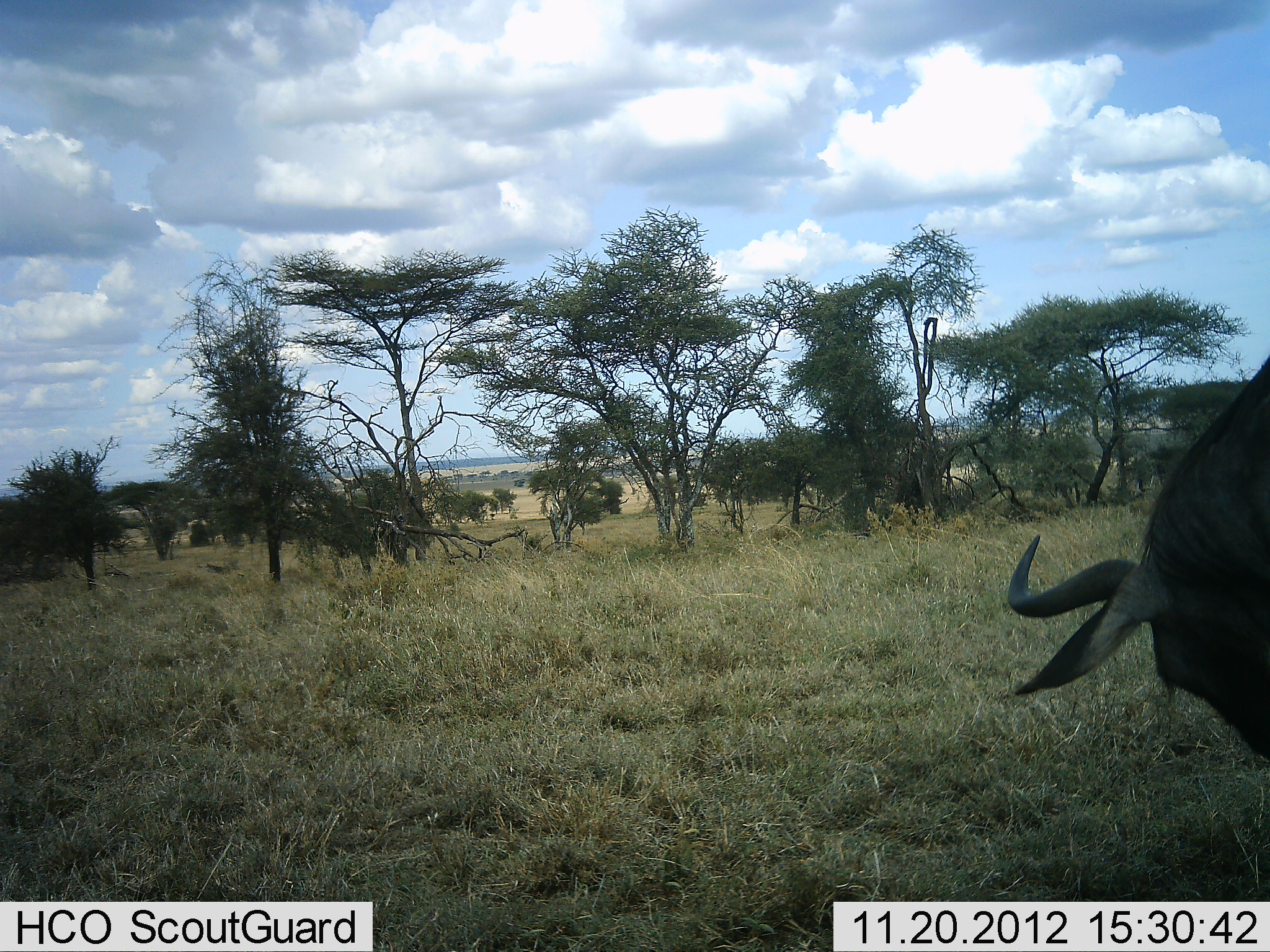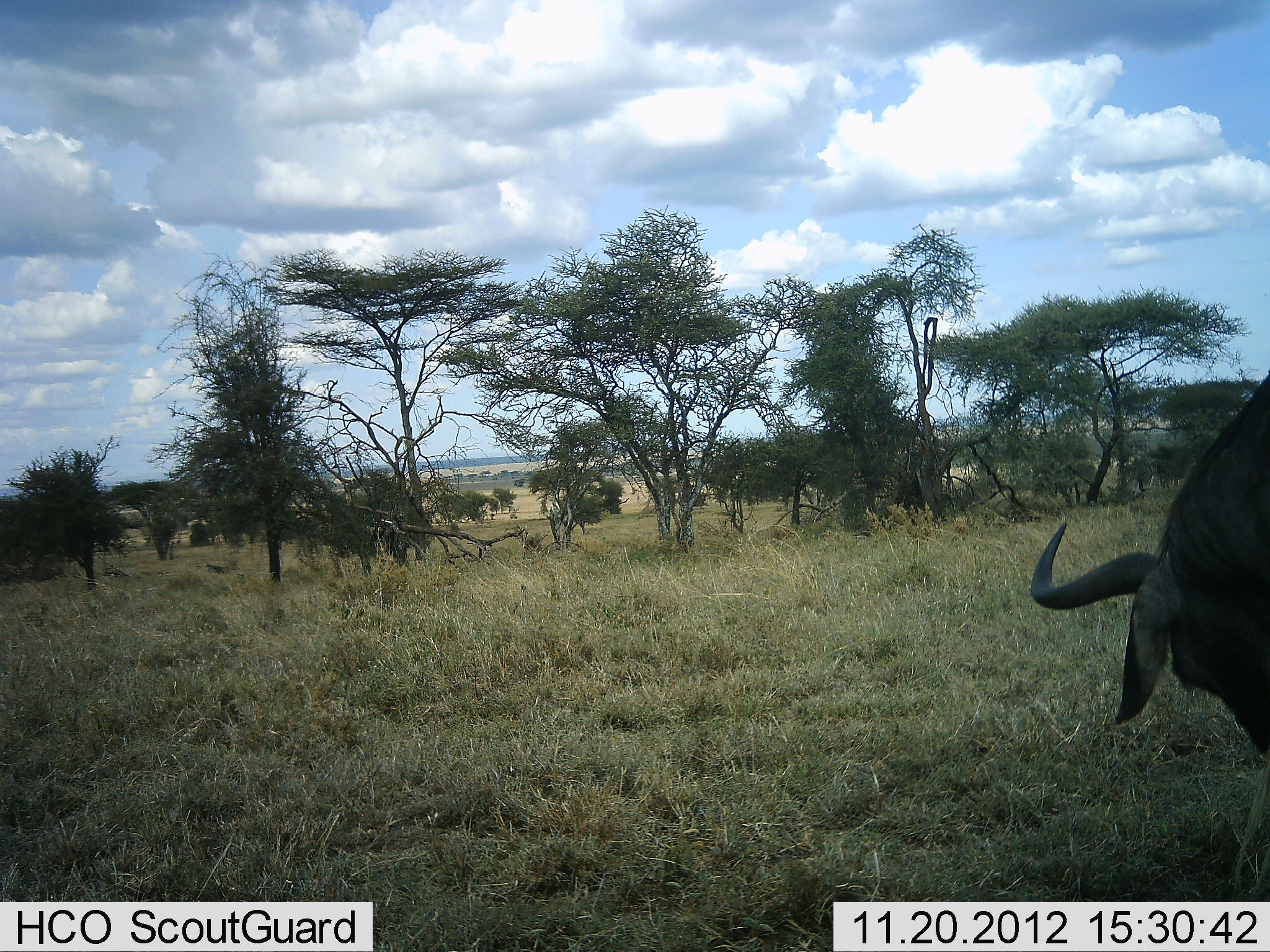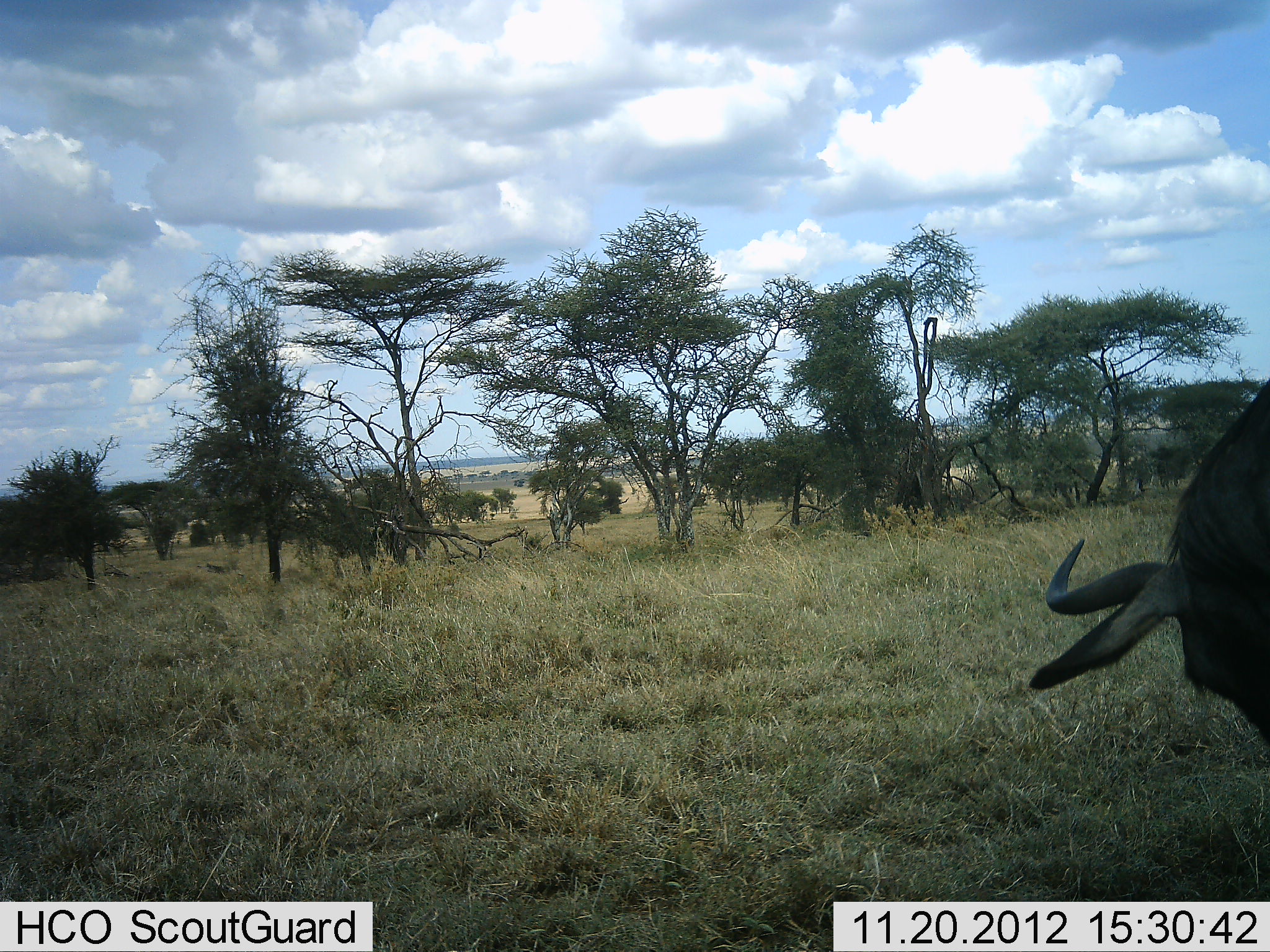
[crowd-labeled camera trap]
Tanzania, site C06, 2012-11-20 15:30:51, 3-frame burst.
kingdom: Animalia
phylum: Chordata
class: Mammalia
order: Artiodactyla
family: Bovidae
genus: Connochaetes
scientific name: Connochaetes taurinus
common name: blue wildebeest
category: wildebeest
Wildebeest (blue wildebeest) (Connochaetes taurinus), count 1. Behavior (volunteer vote fractions): standing 41%, resting 0%, moving 5%, interacting 0%. Young present (vote fraction): 0%. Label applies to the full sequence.